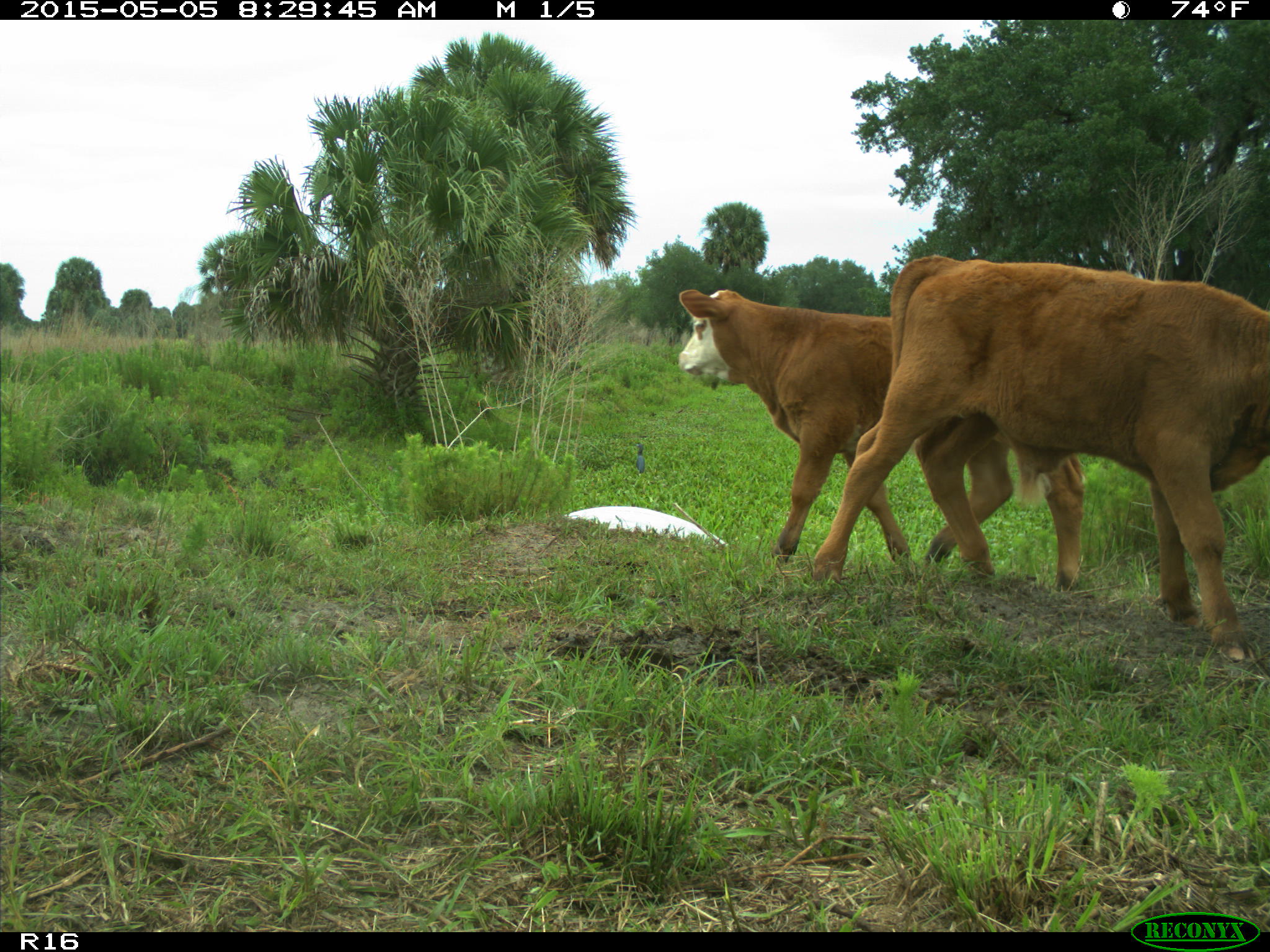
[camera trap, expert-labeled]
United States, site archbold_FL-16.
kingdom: Animalia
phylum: Chordata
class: Mammalia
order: Artiodactyla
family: Bovidae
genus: Bos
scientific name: Bos taurus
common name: domestic cow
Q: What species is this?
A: Bos taurus (domestic cow).